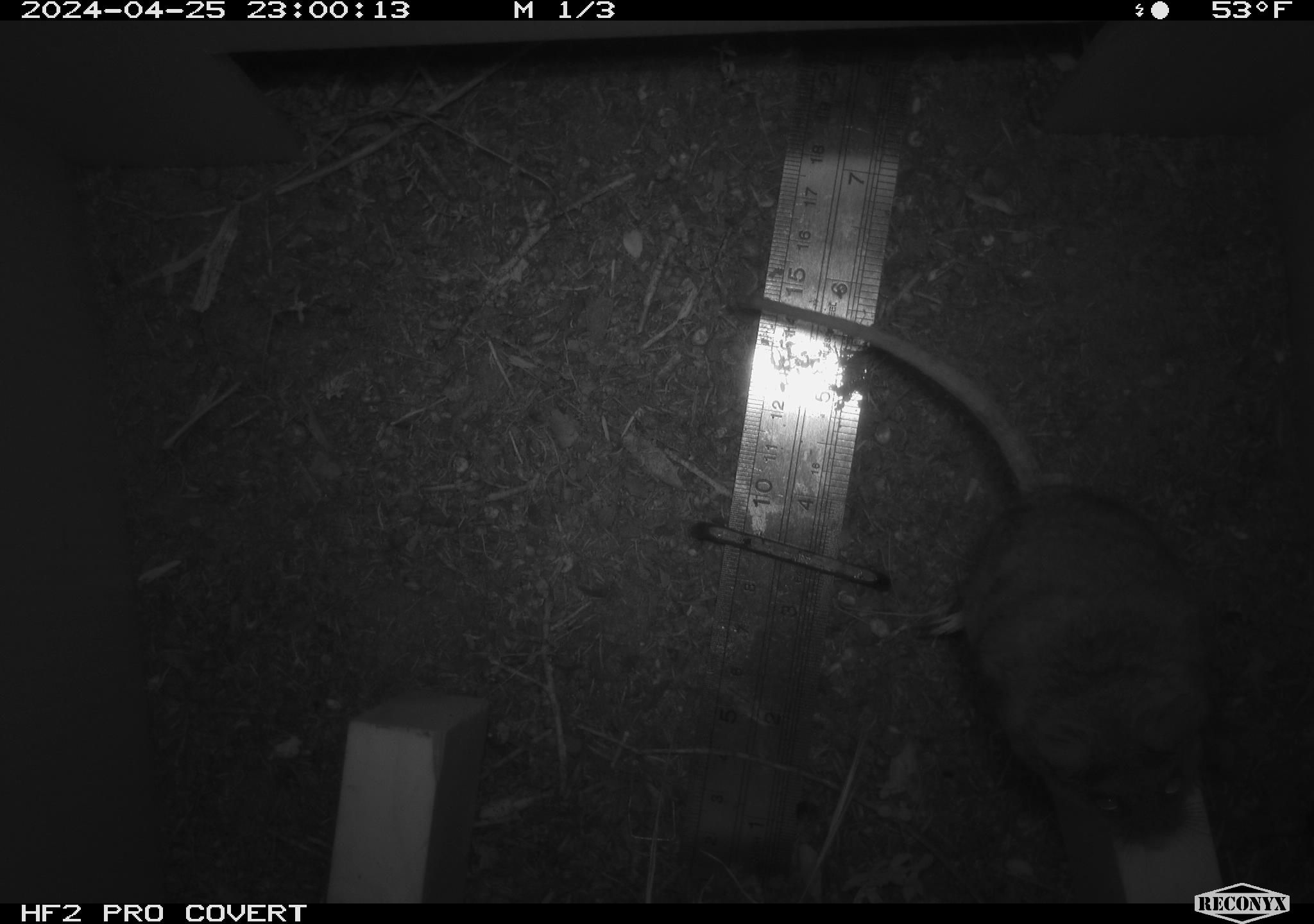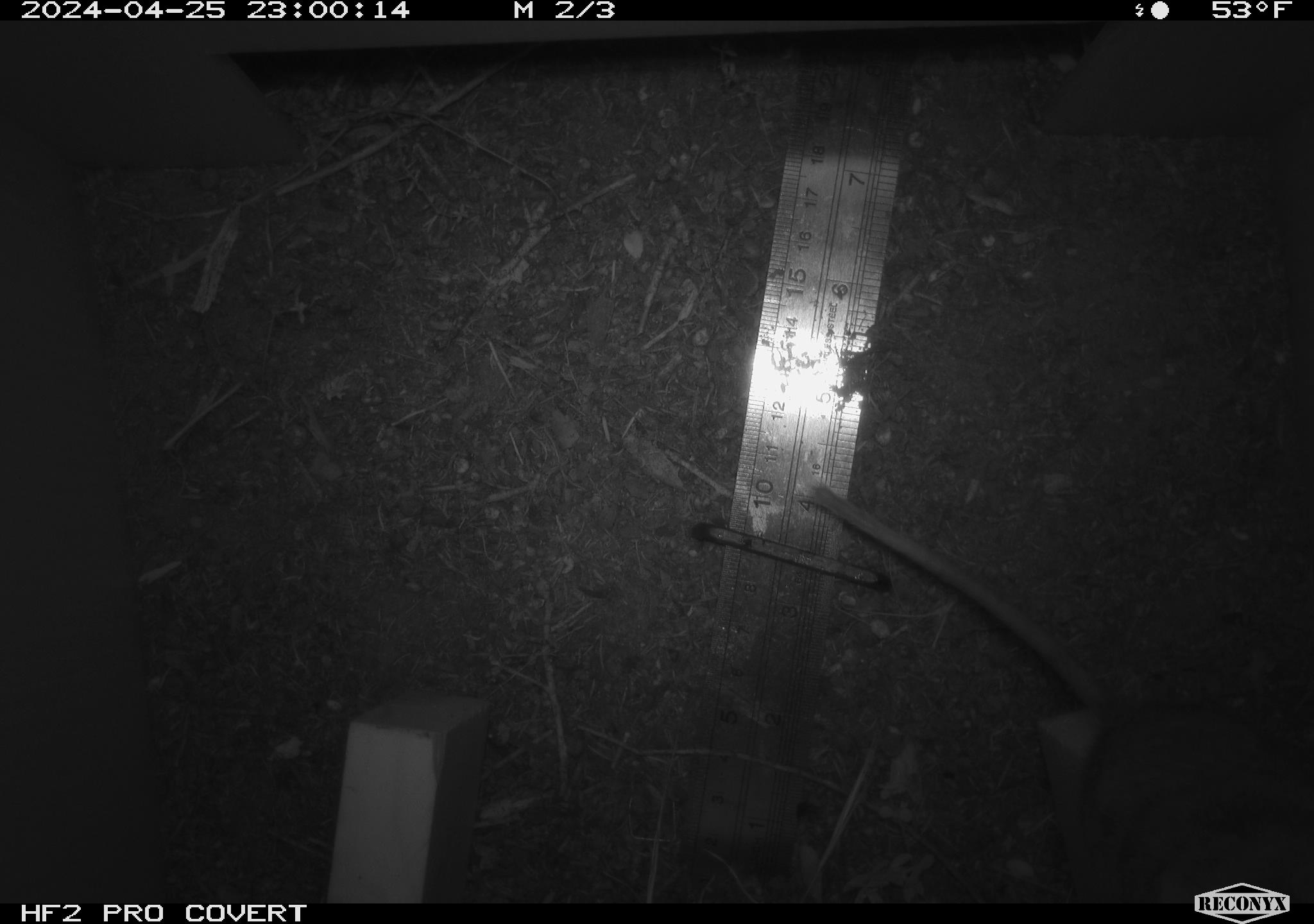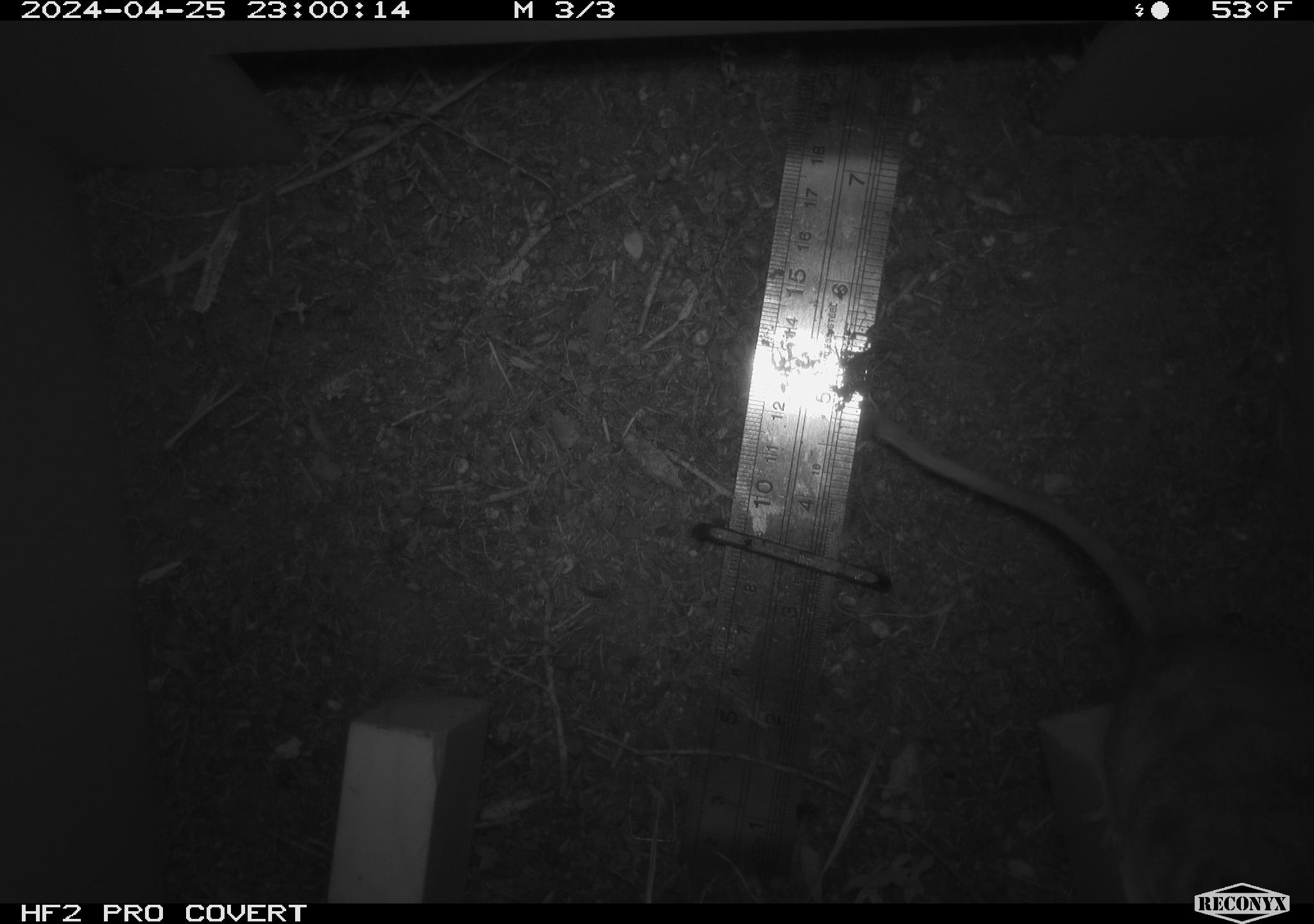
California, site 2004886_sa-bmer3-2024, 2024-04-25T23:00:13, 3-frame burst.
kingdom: Animalia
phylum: Chordata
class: Mammalia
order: Rodentia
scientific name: Rodentia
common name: mouse species